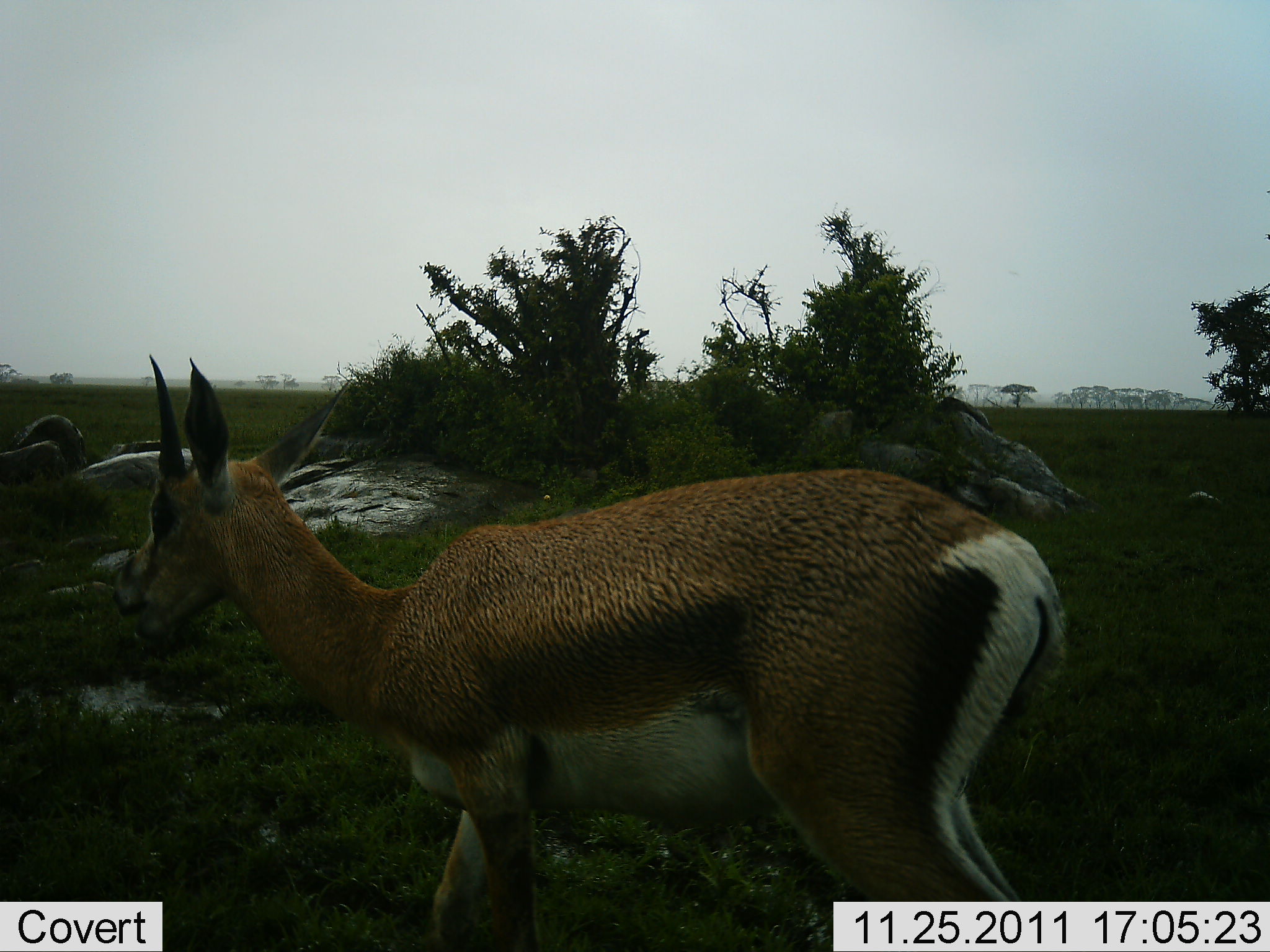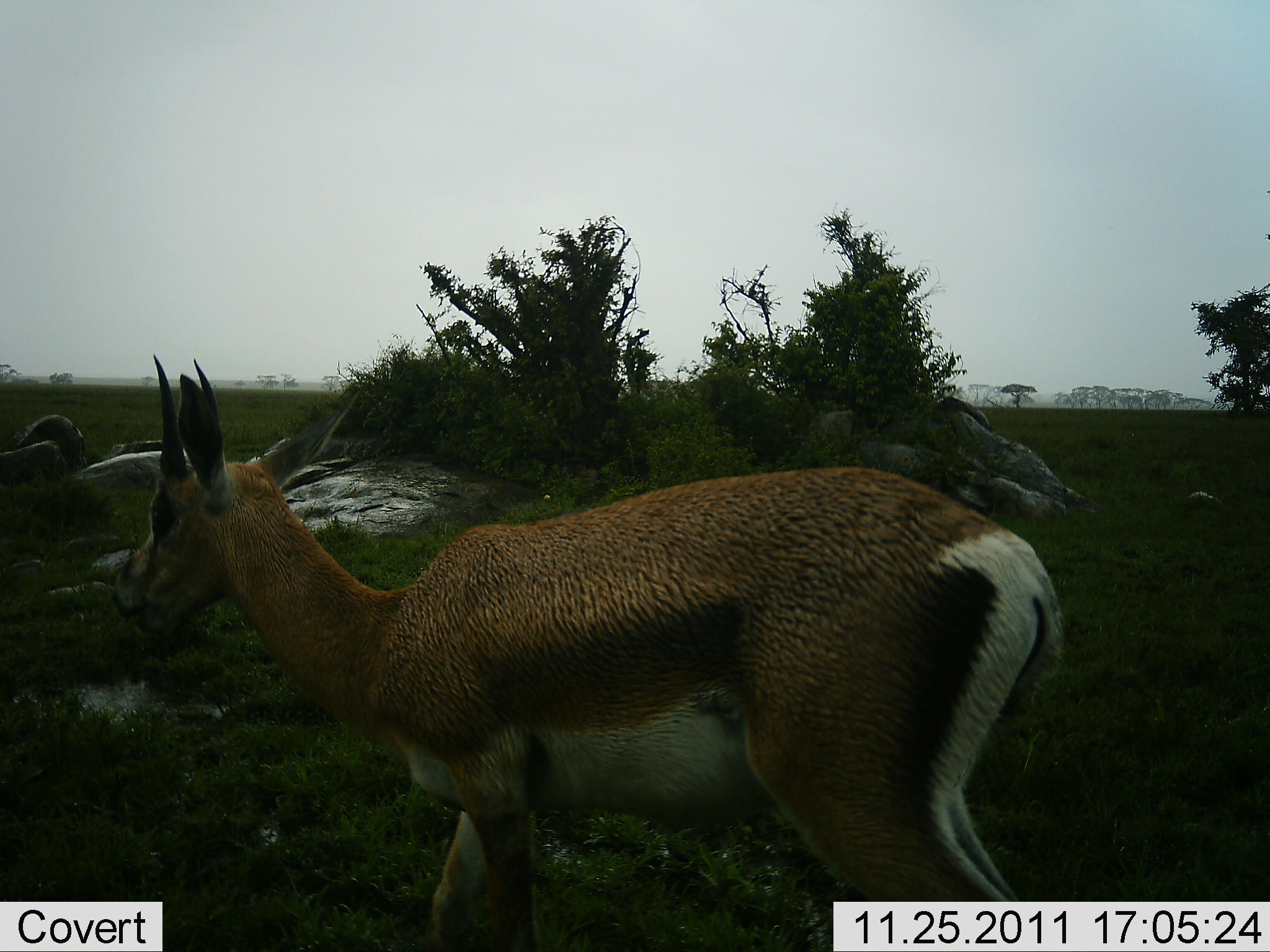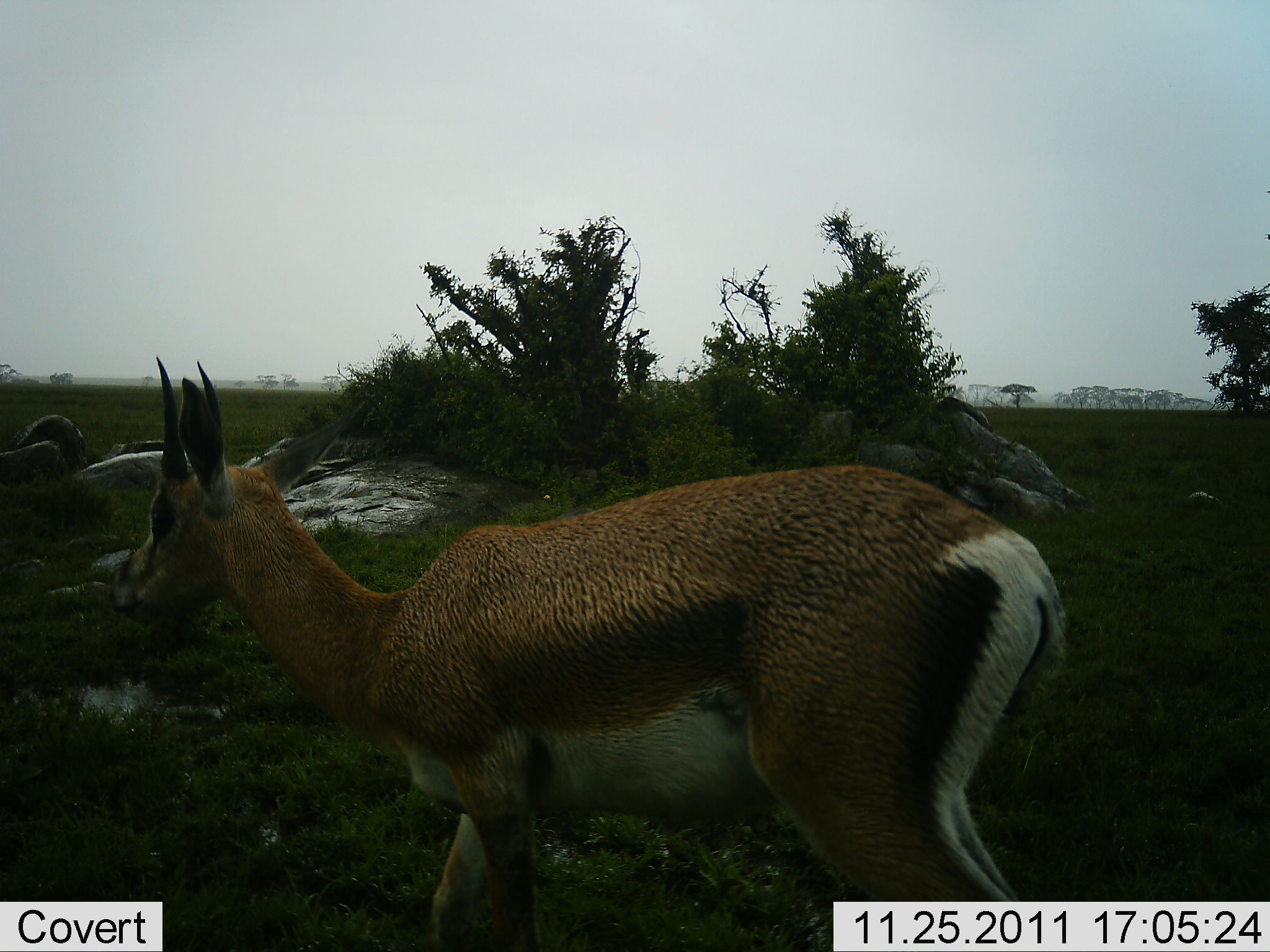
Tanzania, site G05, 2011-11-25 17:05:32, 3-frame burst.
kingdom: Animalia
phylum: Chordata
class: Mammalia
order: Artiodactyla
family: Bovidae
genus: Nanger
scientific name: Nanger granti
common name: grant's gazelle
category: gazellegrants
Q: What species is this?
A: Gazellegrants (grant's gazelle) (Nanger granti).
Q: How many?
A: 1.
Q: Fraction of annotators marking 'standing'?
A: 46%.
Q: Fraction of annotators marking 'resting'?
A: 0%.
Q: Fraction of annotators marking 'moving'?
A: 0%.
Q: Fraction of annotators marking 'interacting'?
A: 0%.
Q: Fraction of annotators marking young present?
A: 8%.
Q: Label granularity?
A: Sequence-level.